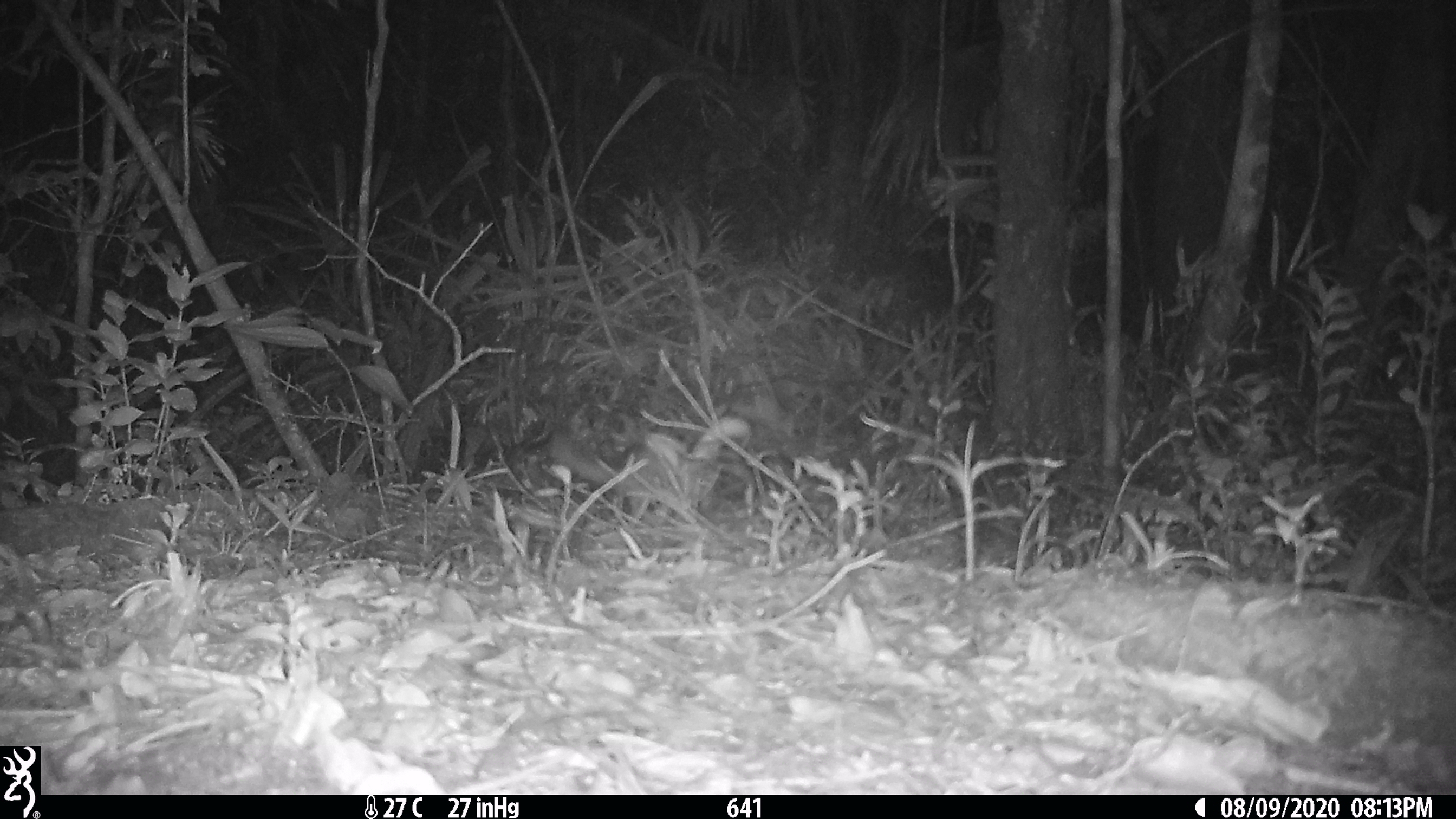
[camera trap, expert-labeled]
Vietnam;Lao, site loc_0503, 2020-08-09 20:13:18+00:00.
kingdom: Animalia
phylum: Chordata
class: Mammalia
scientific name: Mammalia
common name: mammal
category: unidentified small mammal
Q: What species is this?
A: Unidentified small mammal (mammal) (Mammalia).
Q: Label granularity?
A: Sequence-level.